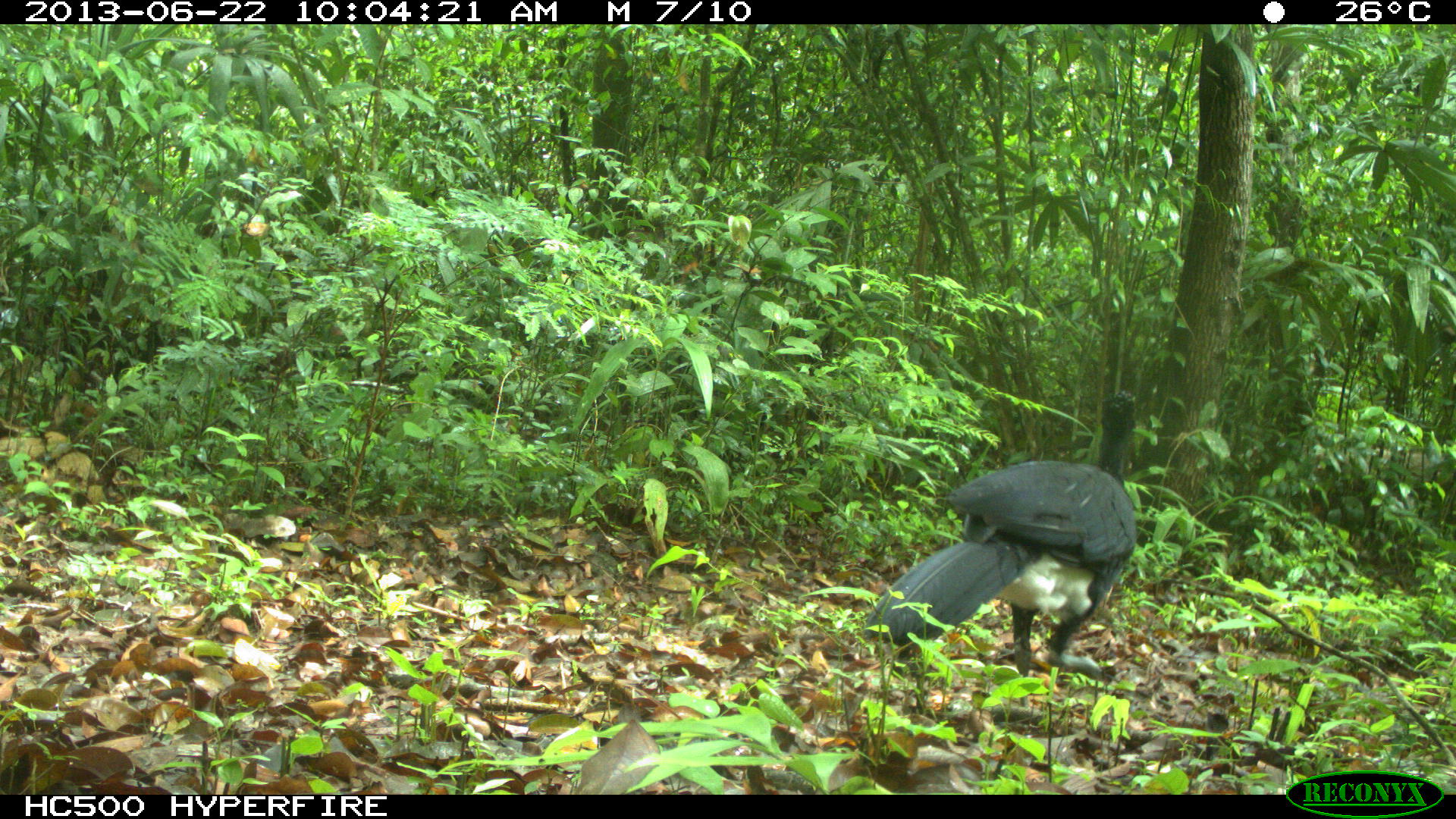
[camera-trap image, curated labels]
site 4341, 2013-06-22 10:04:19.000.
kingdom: Animalia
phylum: Chordata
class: Aves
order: Galliformes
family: Cracidae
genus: Crax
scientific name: Crax rubra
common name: great curassow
Crax rubra (great curassow), count 1, sex male.